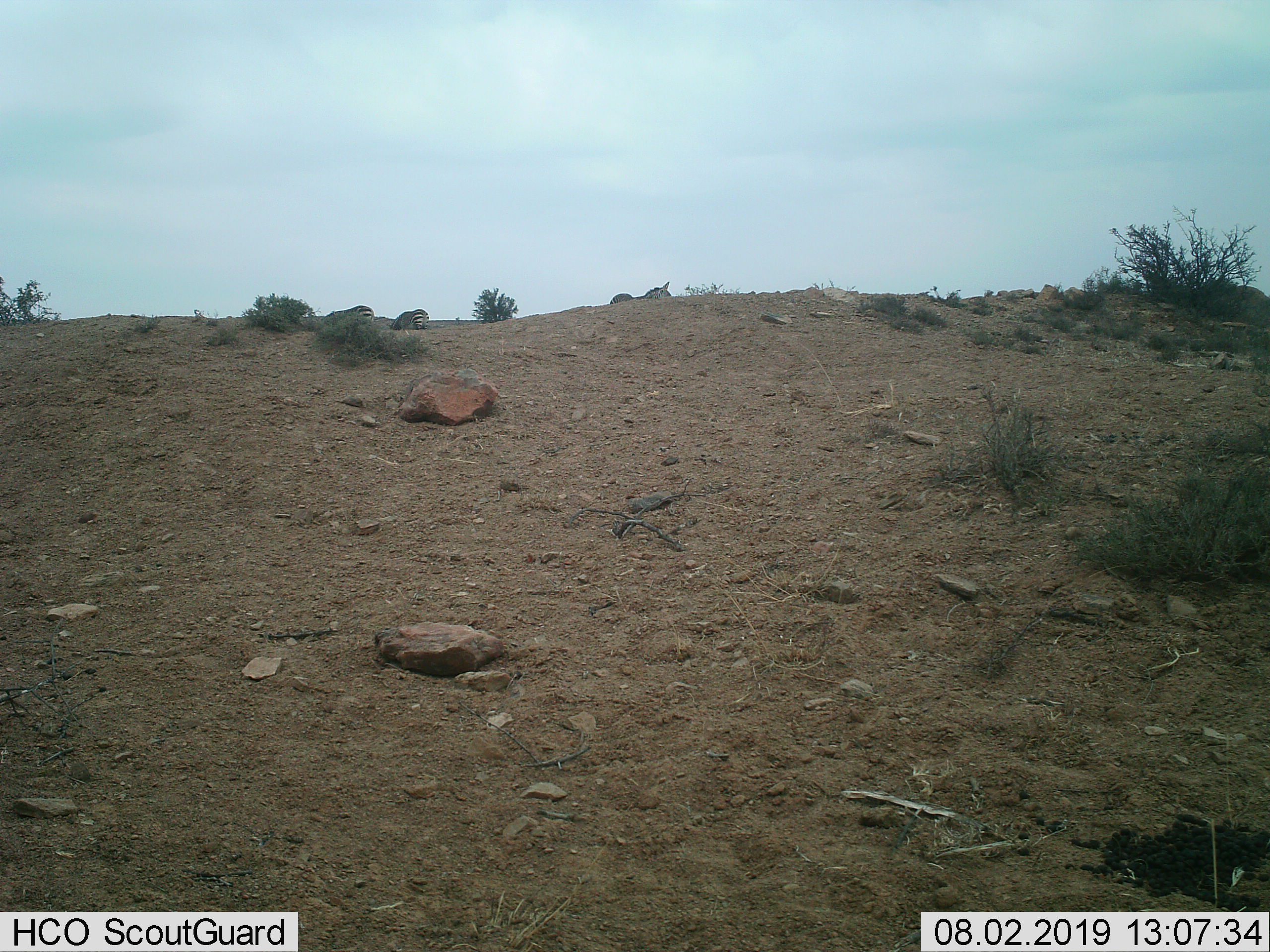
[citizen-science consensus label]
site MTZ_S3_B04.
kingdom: Animalia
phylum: Chordata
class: Mammalia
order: Perissodactyla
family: Equidae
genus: Equus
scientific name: Equus zebra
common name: mountain zebra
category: zebramountain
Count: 3.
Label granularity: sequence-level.